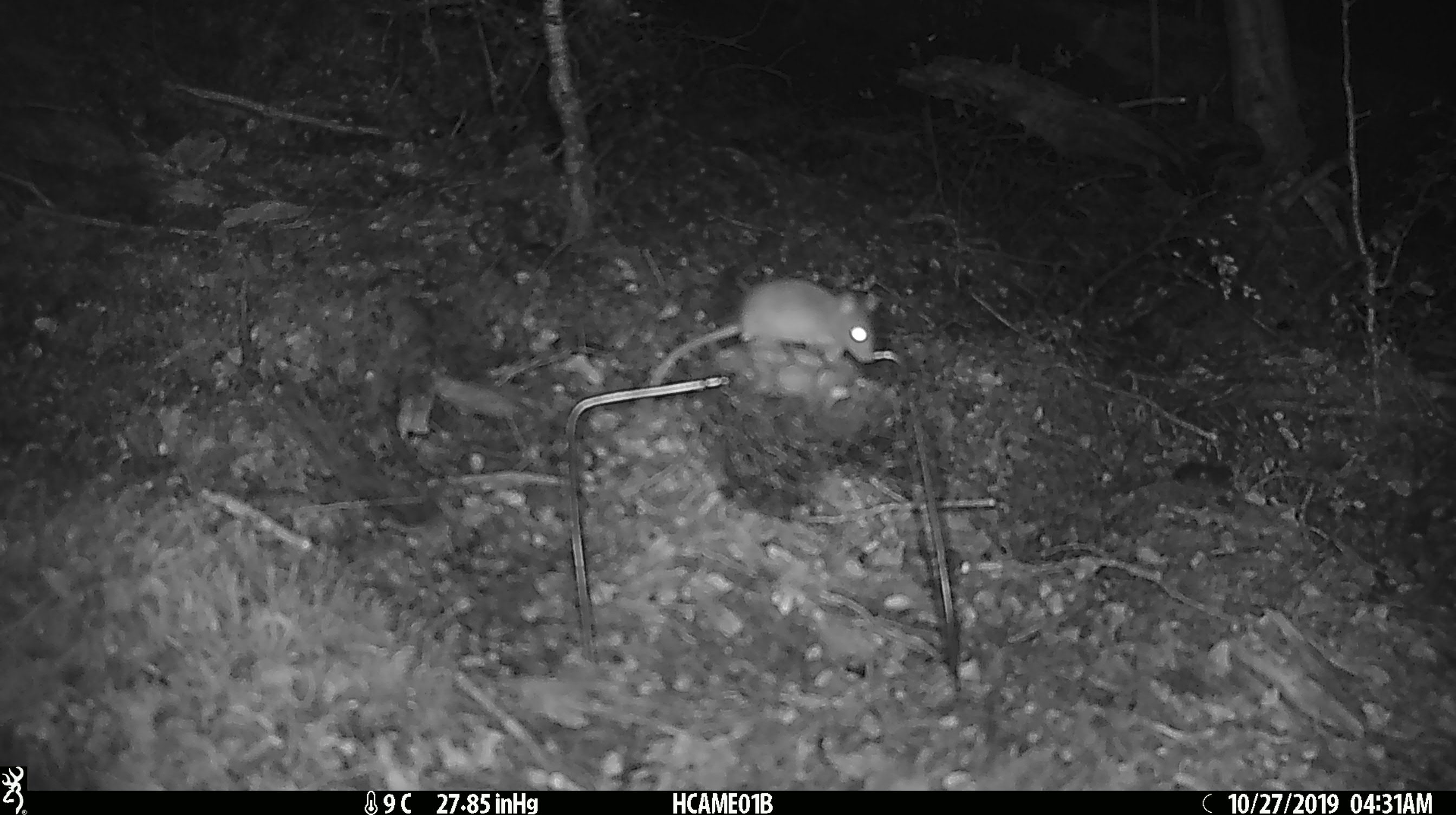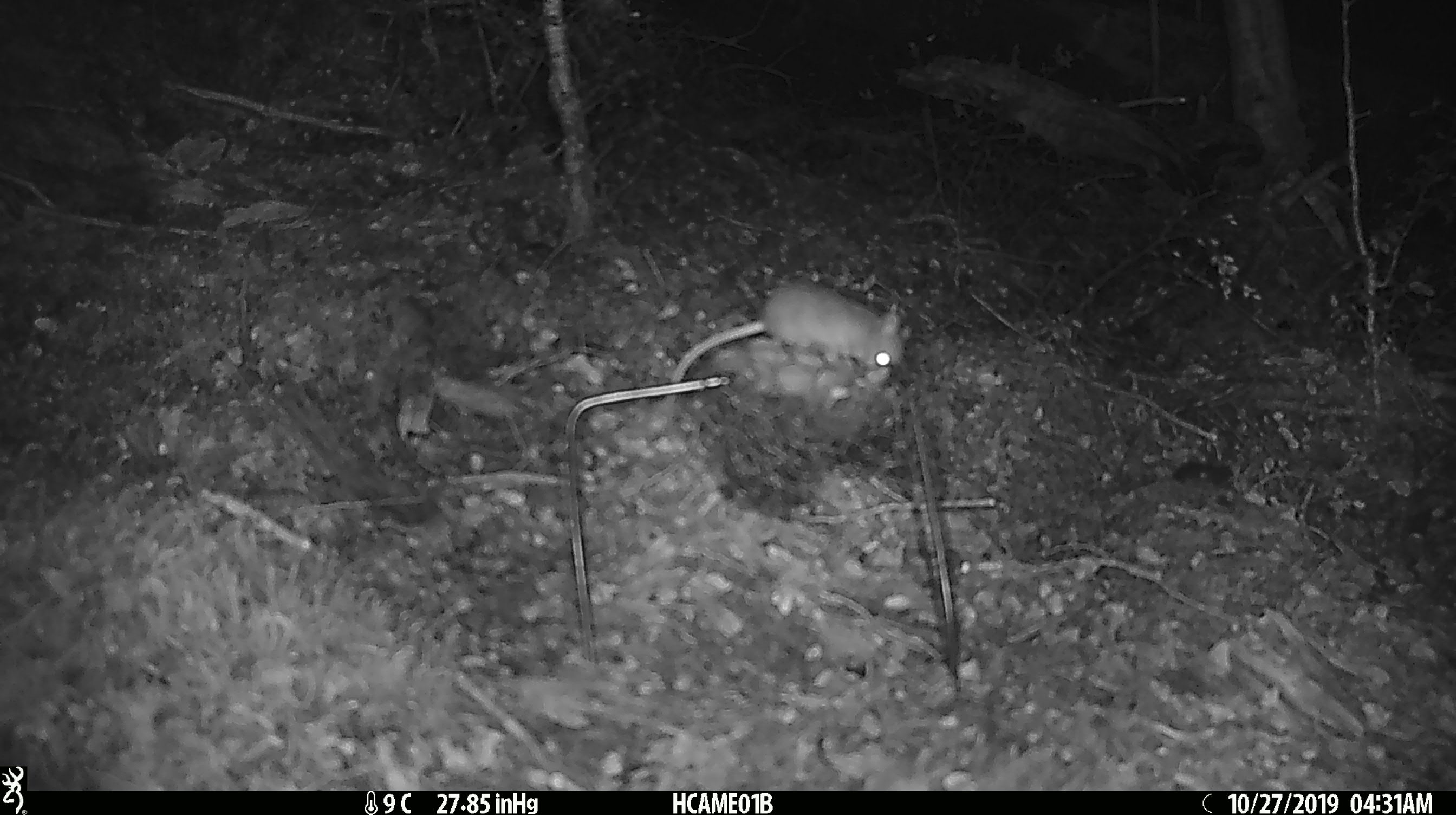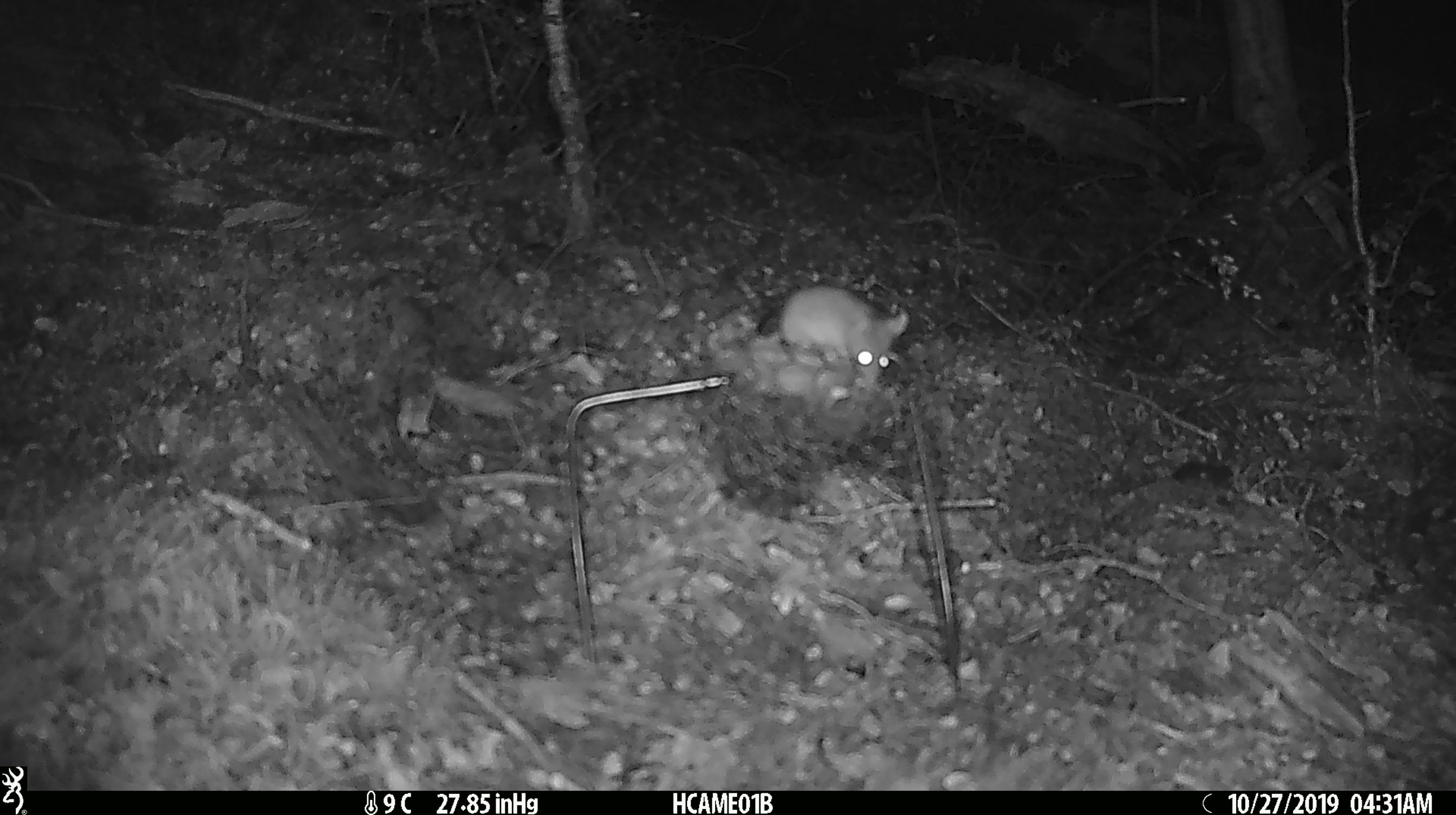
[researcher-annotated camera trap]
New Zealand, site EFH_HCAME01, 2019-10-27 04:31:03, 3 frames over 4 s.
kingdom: Animalia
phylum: Chordata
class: Mammalia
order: Rodentia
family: Muridae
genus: Mus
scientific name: Mus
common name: mouse